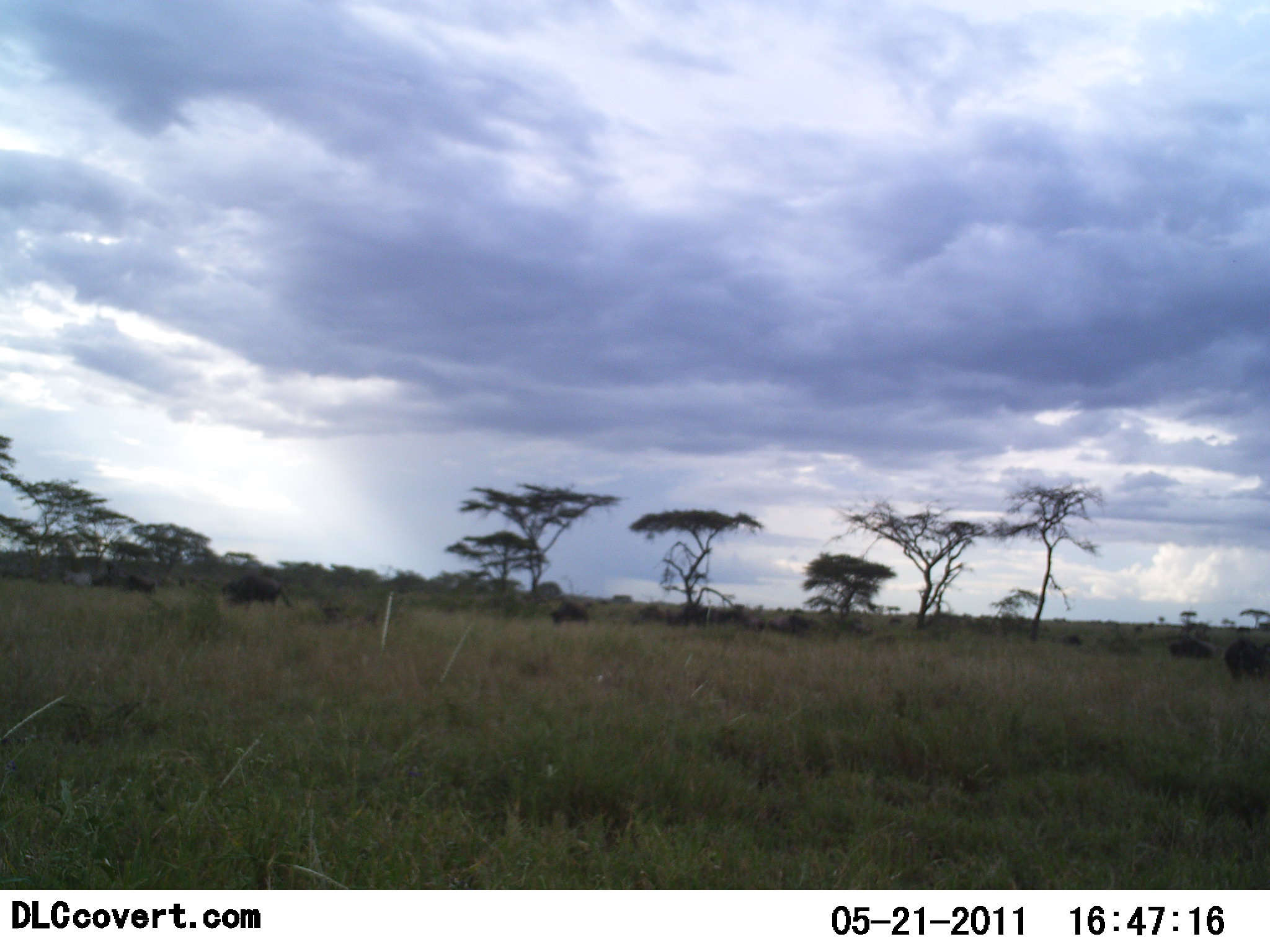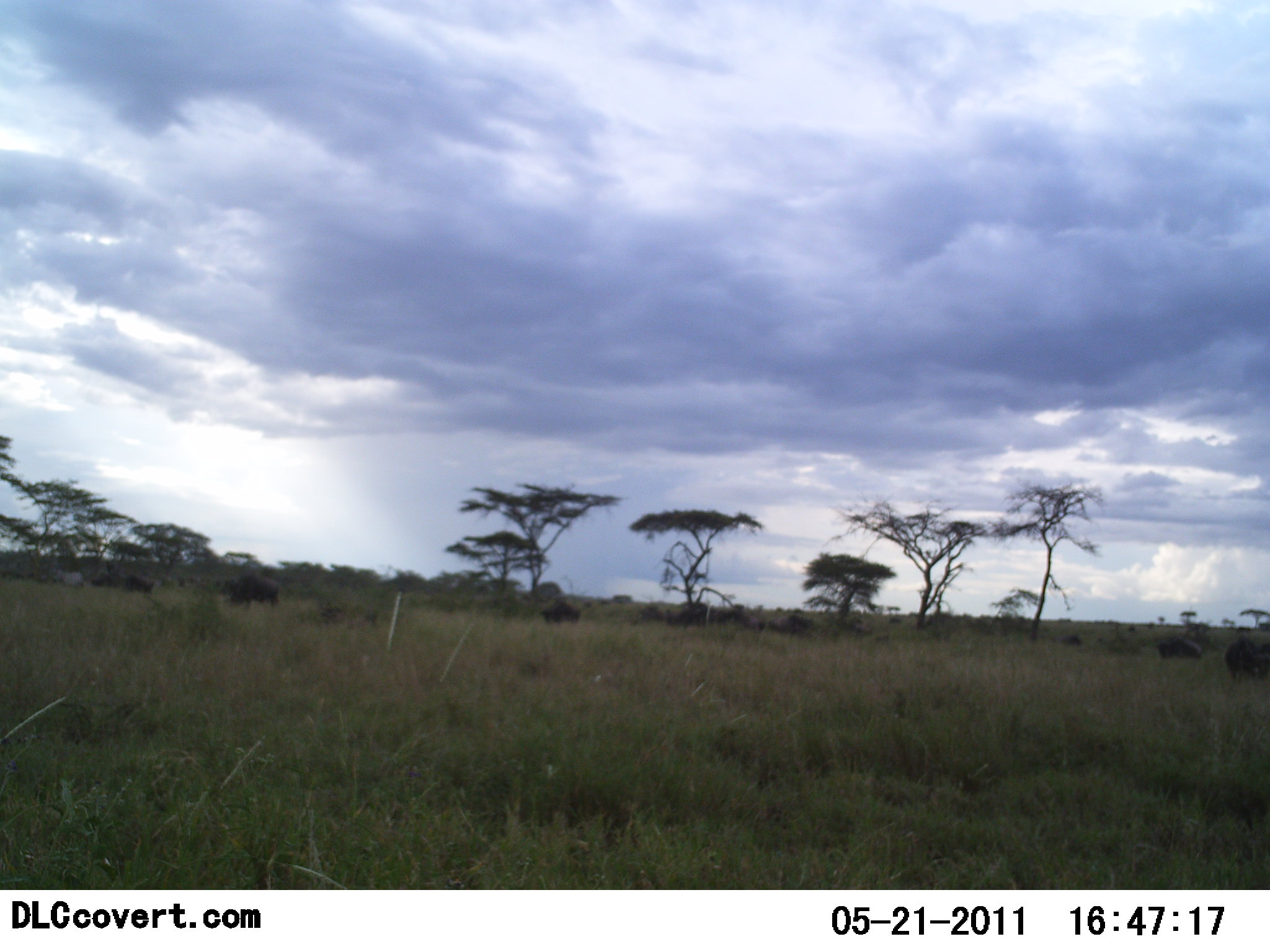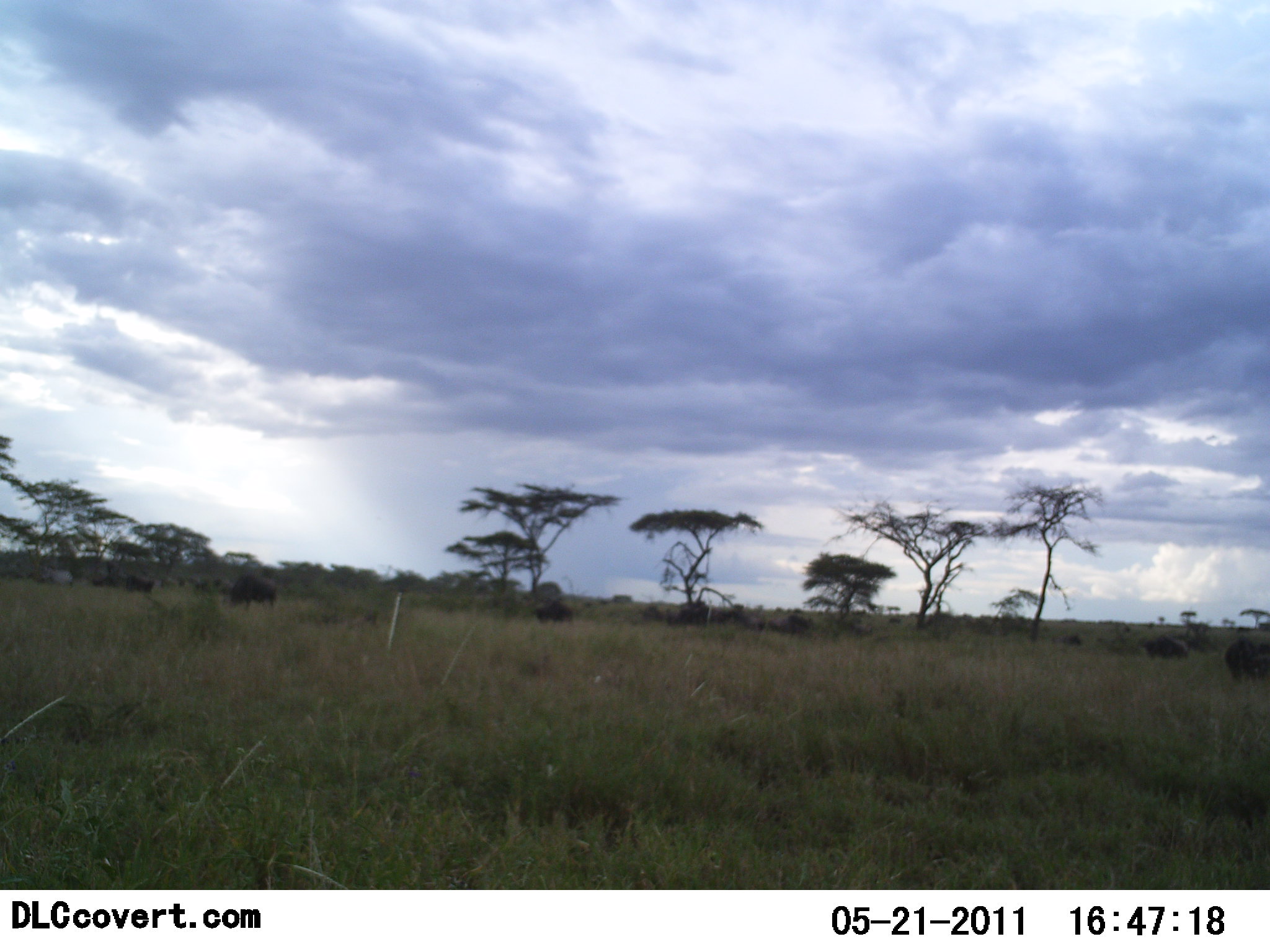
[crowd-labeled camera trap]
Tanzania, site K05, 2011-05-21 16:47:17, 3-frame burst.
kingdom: Animalia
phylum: Chordata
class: Mammalia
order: Artiodactyla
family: Bovidae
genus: Connochaetes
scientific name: Connochaetes taurinus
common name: blue wildebeest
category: wildebeest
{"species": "wildebeest (blue wildebeest) (Connochaetes taurinus)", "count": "11-50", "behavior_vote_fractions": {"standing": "33%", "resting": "0%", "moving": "75%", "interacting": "0%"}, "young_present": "0%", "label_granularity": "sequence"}